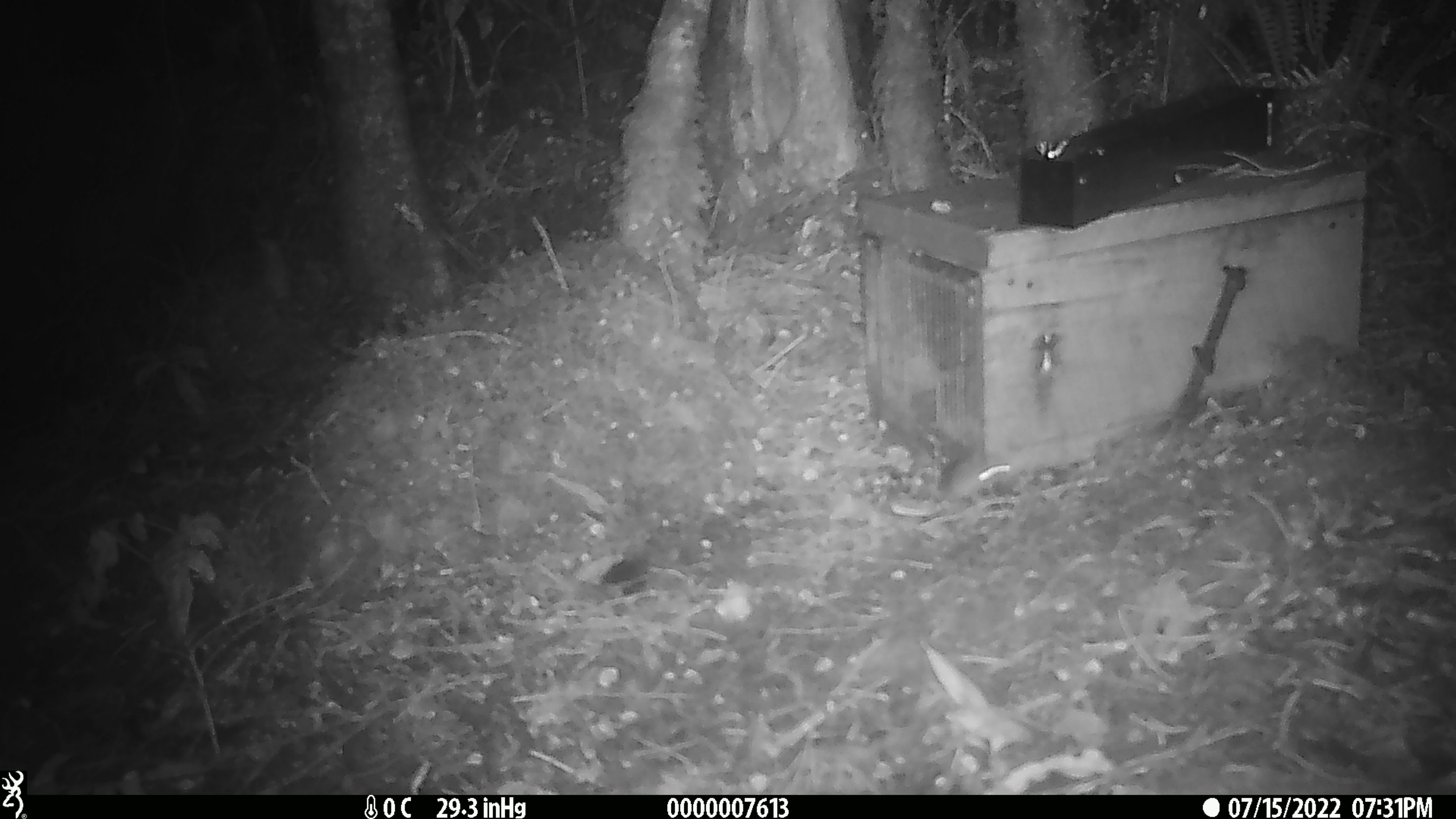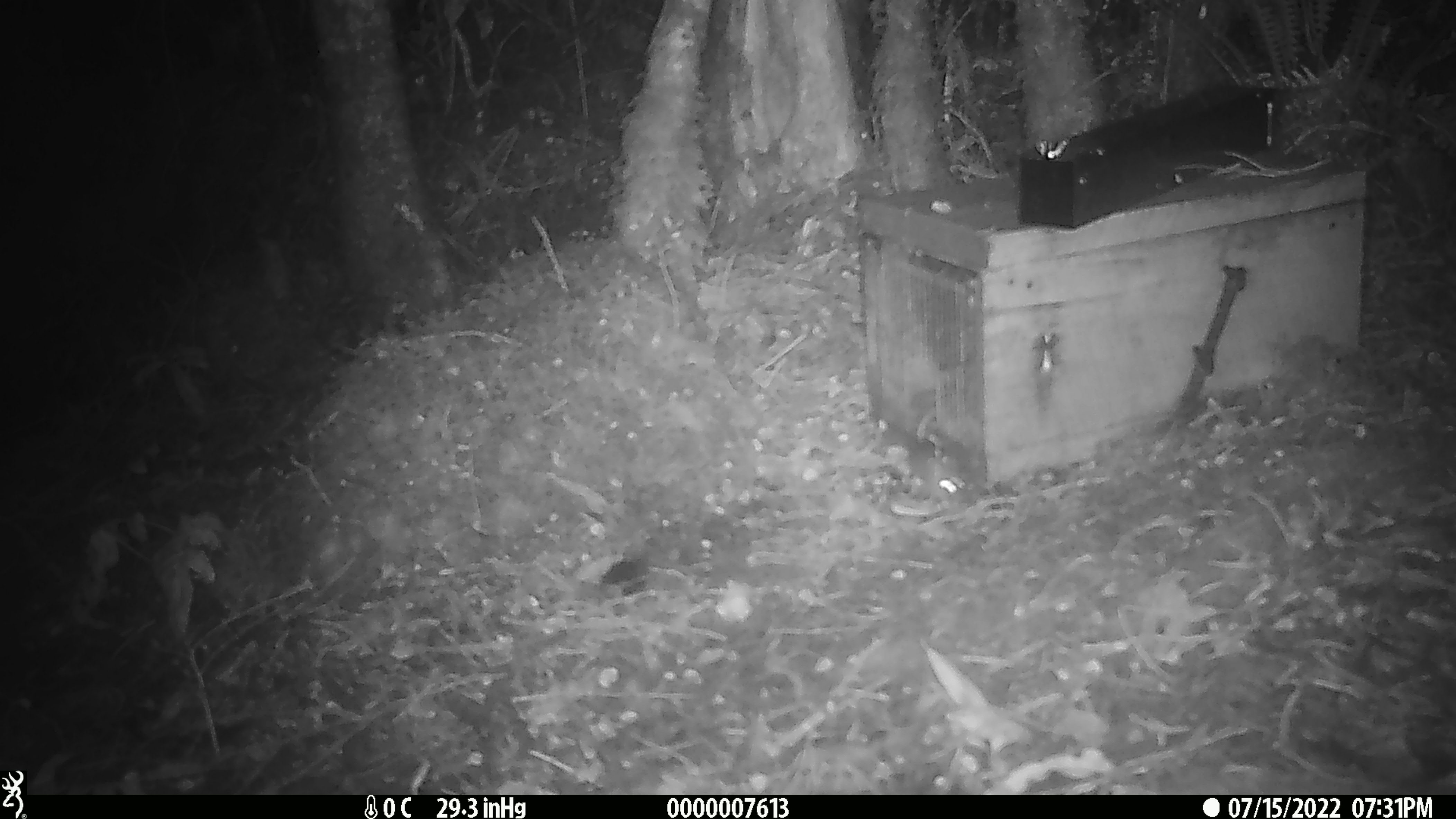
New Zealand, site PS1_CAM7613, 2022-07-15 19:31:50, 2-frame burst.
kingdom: Animalia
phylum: Chordata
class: Mammalia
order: Rodentia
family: Muridae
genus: Mus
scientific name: Mus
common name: mouse